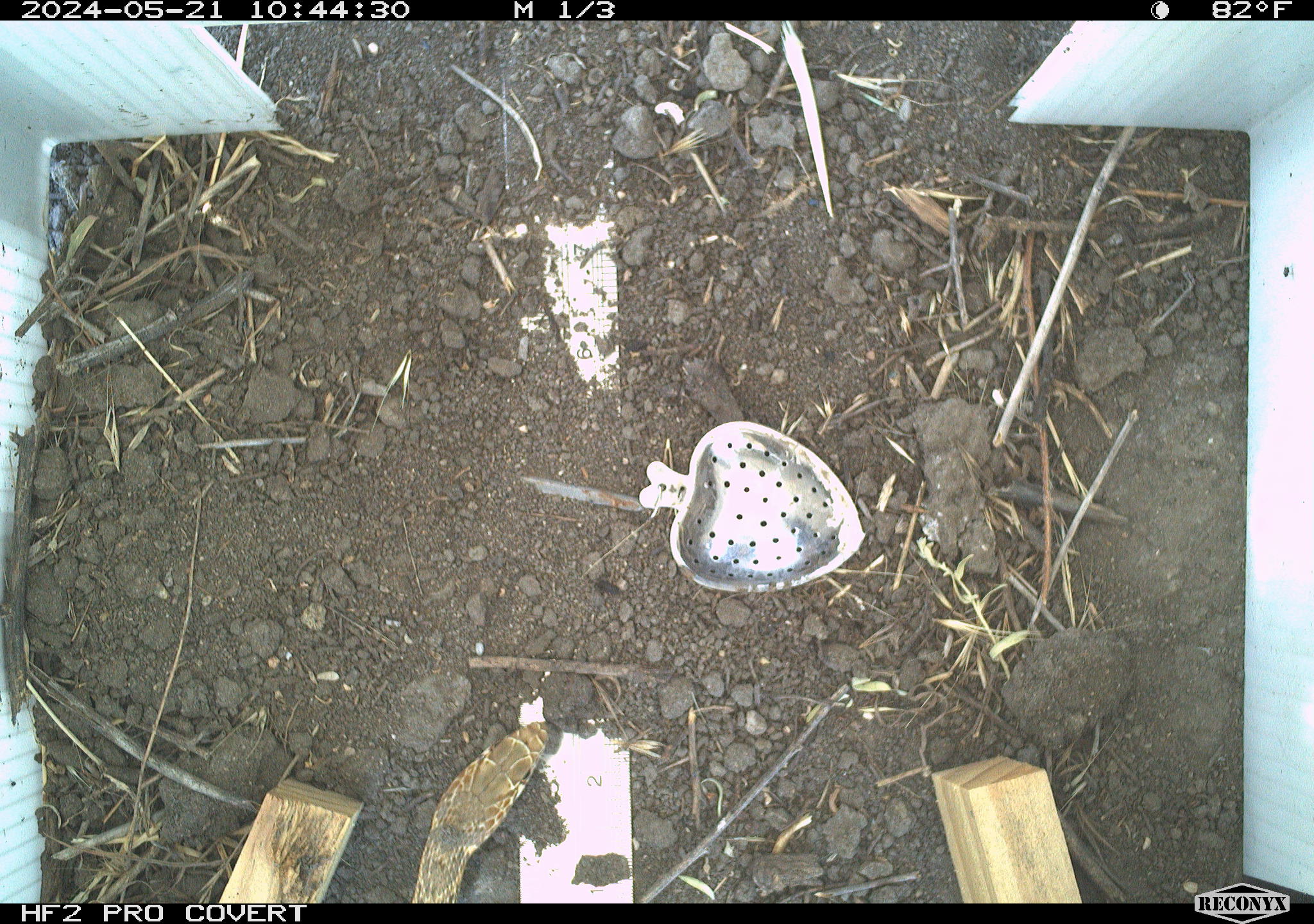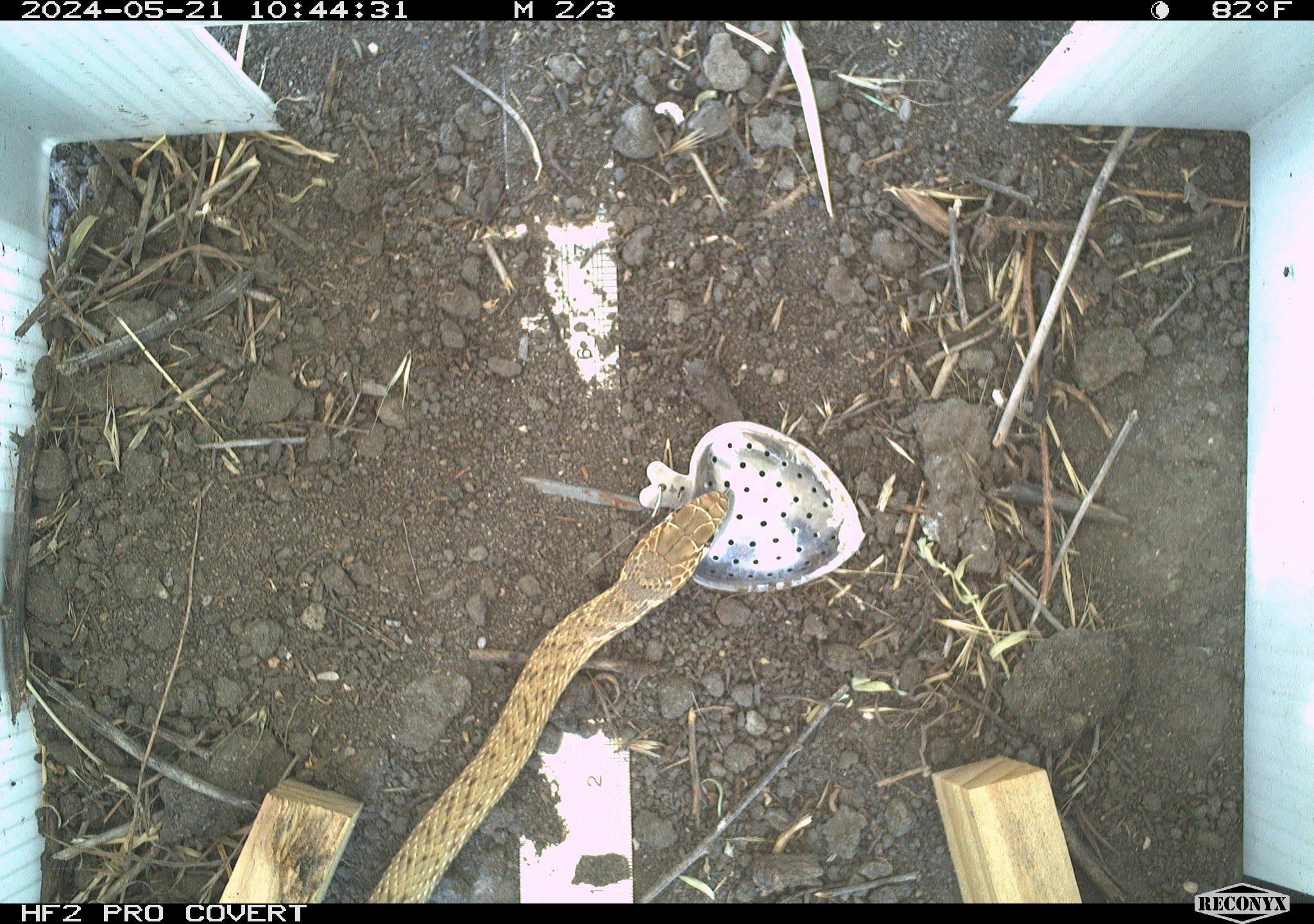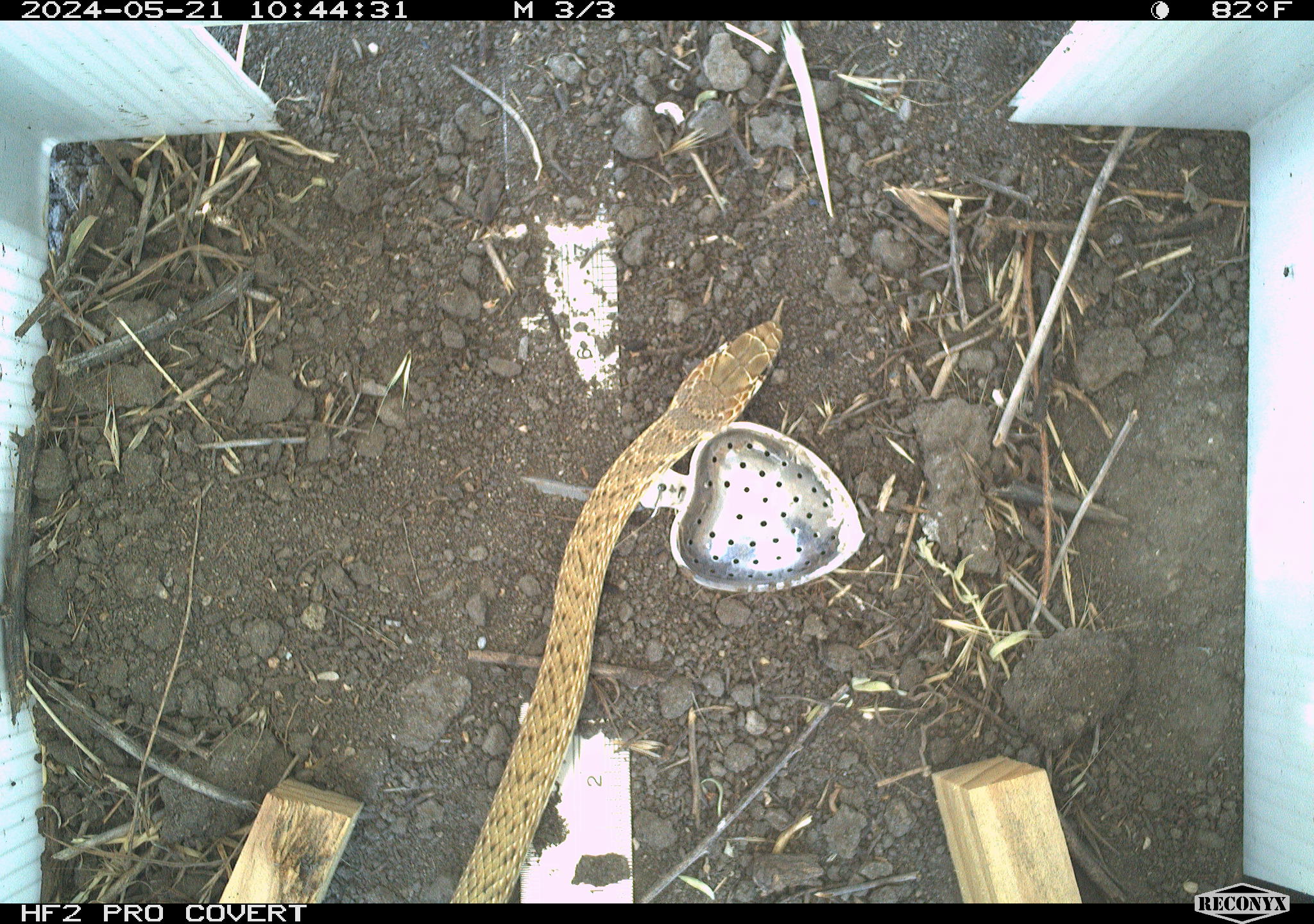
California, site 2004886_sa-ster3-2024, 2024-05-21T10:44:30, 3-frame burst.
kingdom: Animalia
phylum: Chordata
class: Reptilia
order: Squamata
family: Colubridae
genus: Masticophis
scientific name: Masticophis flagellum ruddocki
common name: san joaquin coachwhip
San joaquin coachwhip (Masticophis flagellum ruddocki).